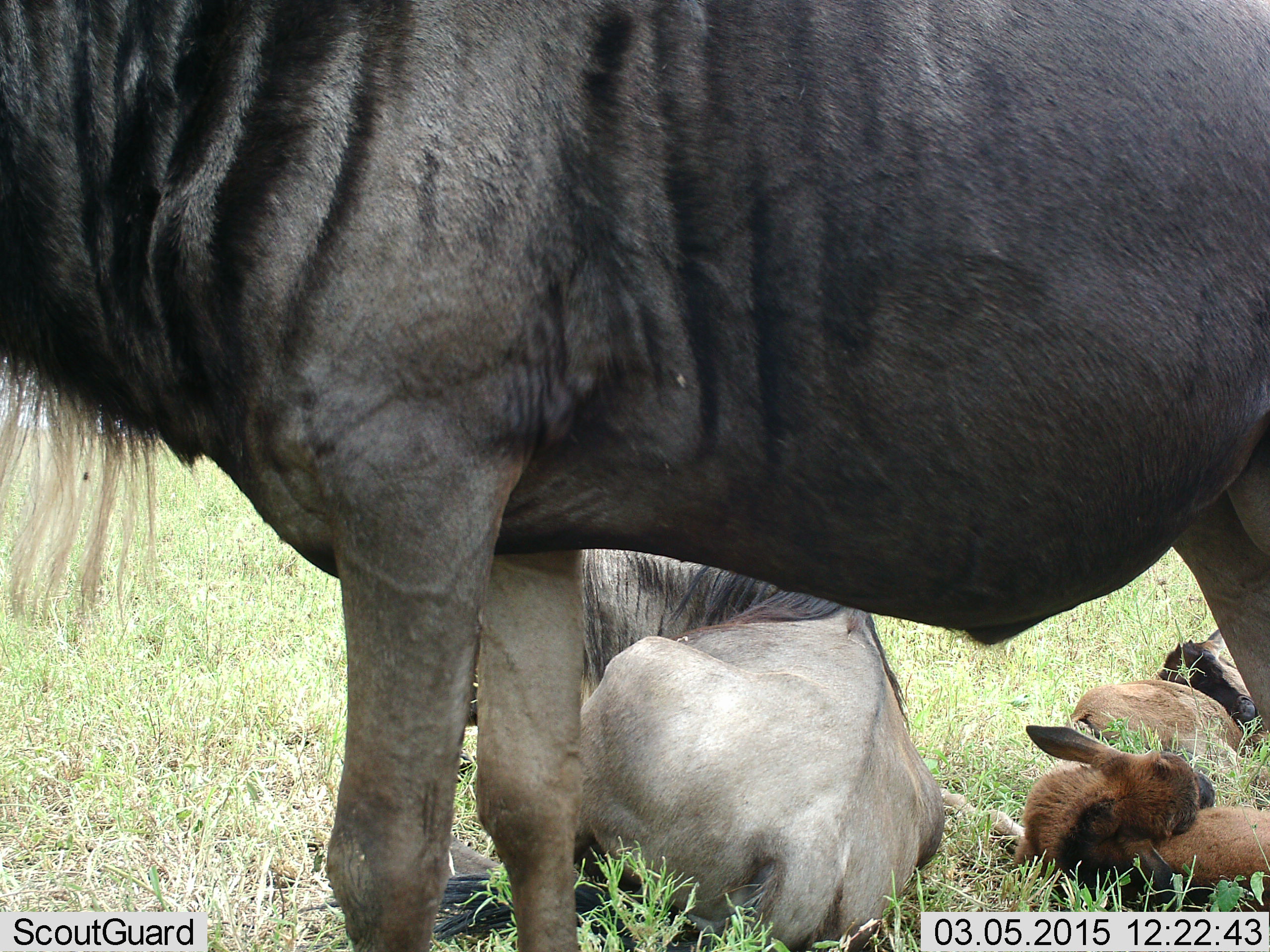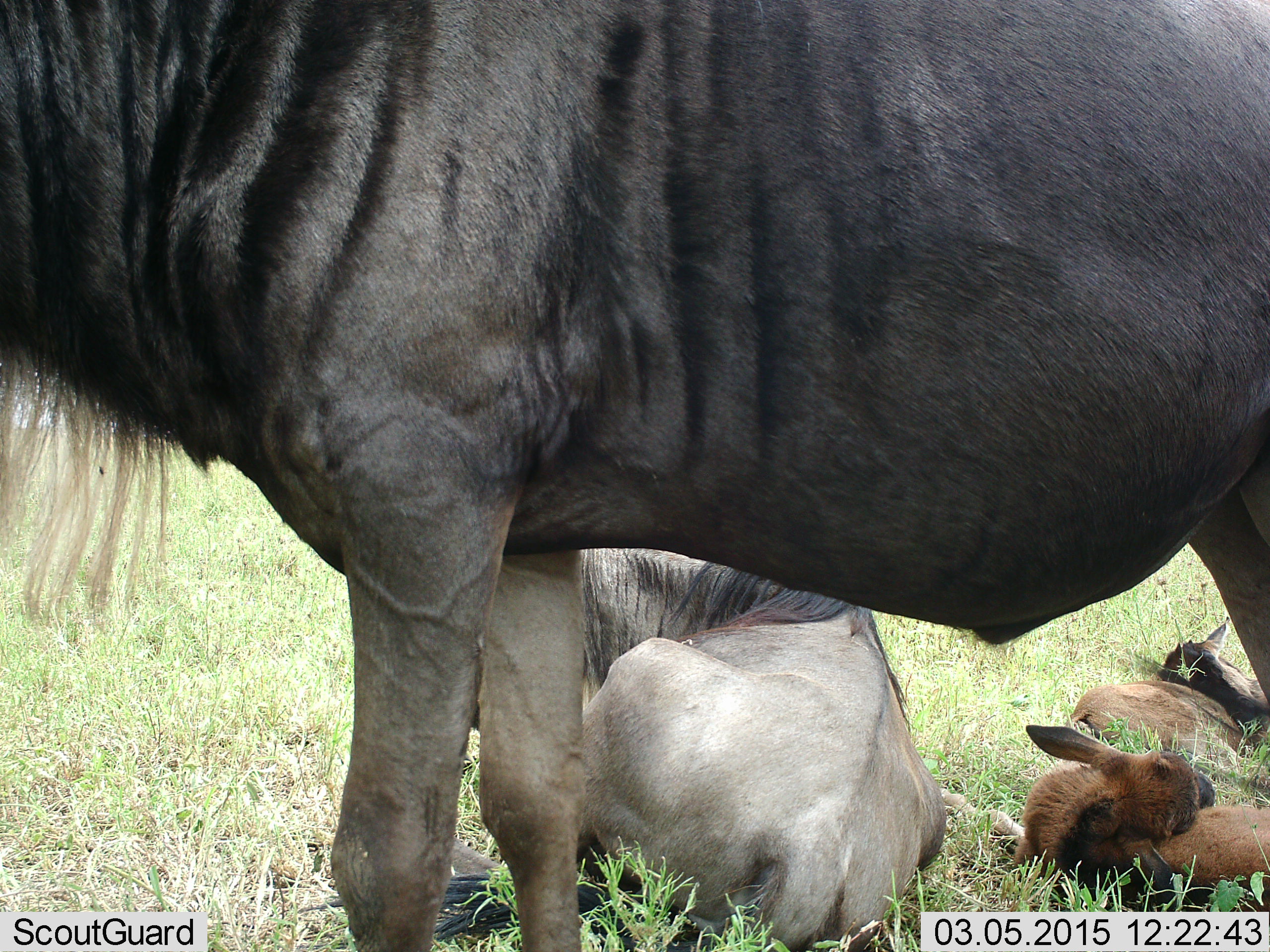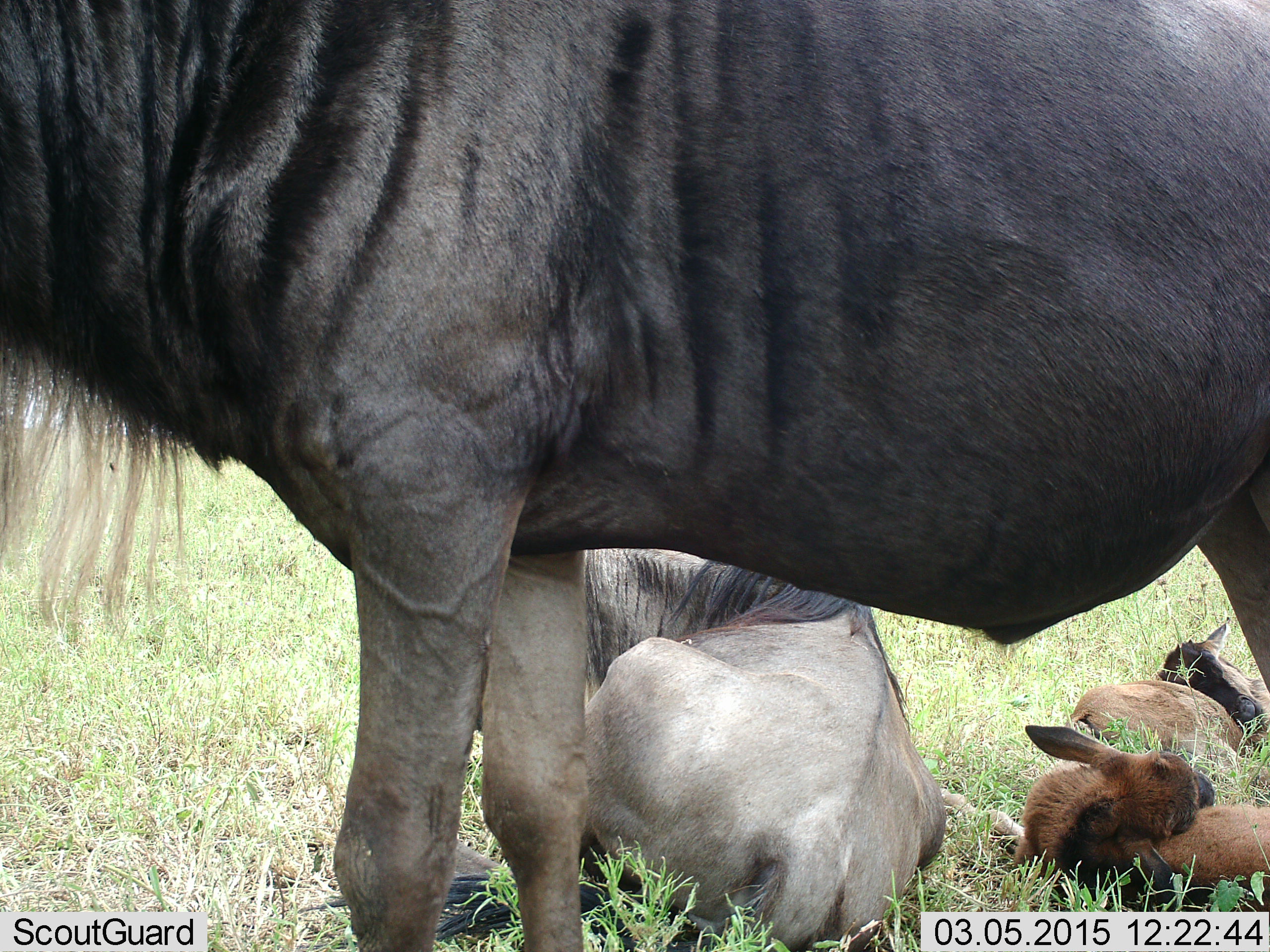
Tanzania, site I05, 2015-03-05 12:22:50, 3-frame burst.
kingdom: Animalia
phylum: Chordata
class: Mammalia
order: Artiodactyla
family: Bovidae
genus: Connochaetes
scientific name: Connochaetes taurinus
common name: blue wildebeest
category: wildebeest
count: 4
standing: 82%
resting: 100%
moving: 0%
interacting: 0%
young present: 82%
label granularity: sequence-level